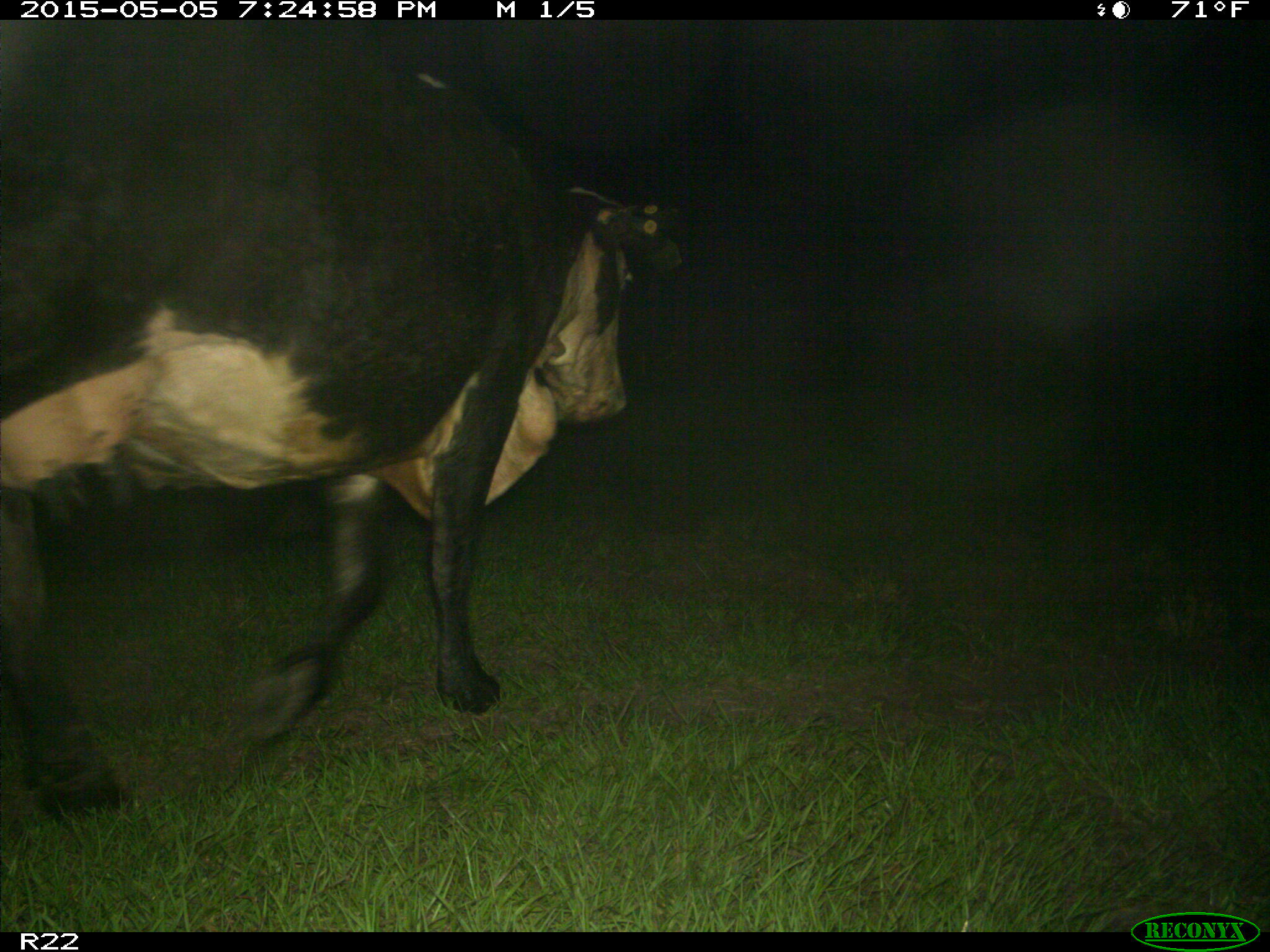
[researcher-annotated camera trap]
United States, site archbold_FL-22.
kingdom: Animalia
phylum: Chordata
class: Mammalia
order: Artiodactyla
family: Bovidae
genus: Bos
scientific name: Bos taurus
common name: domestic cow